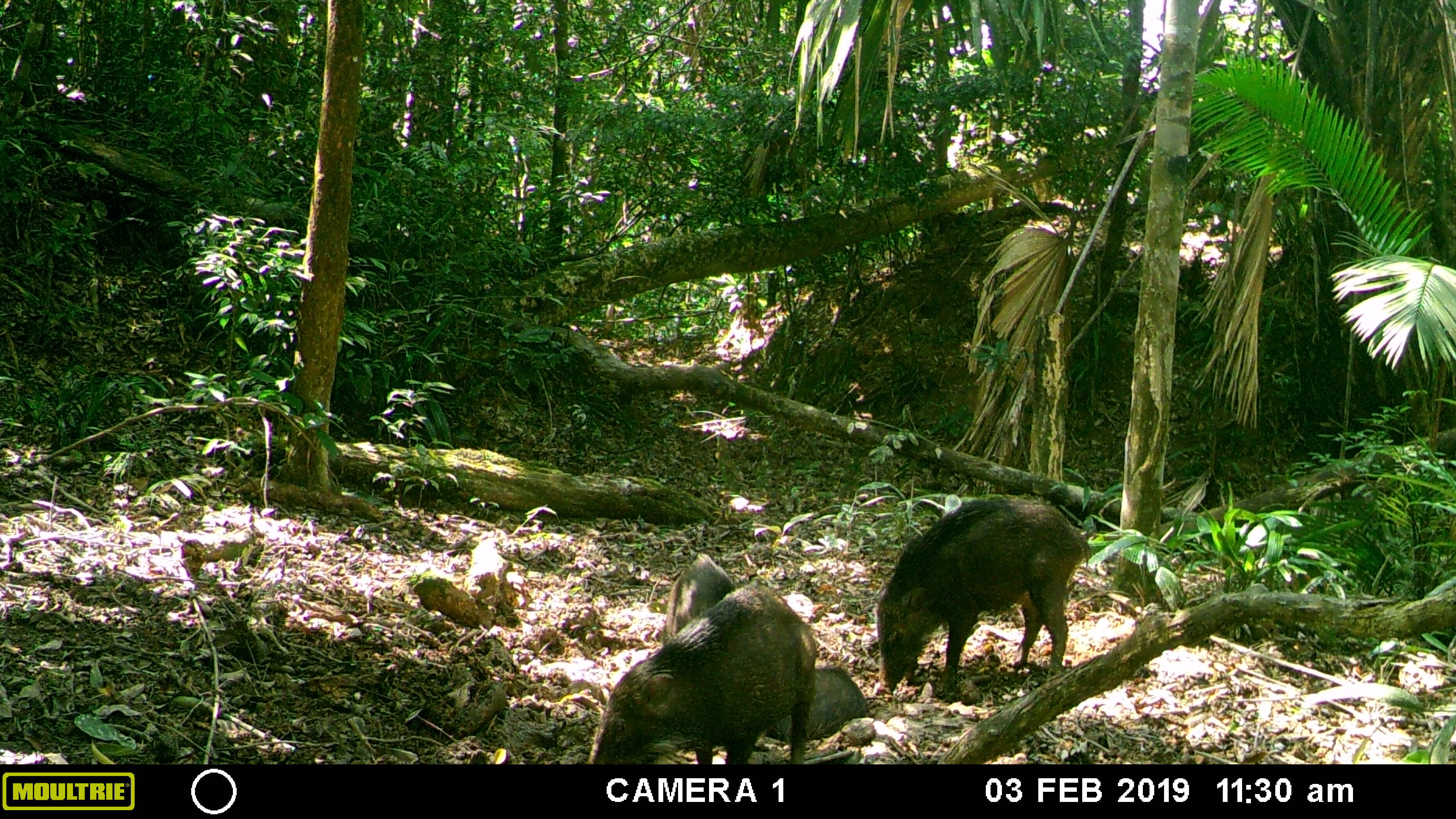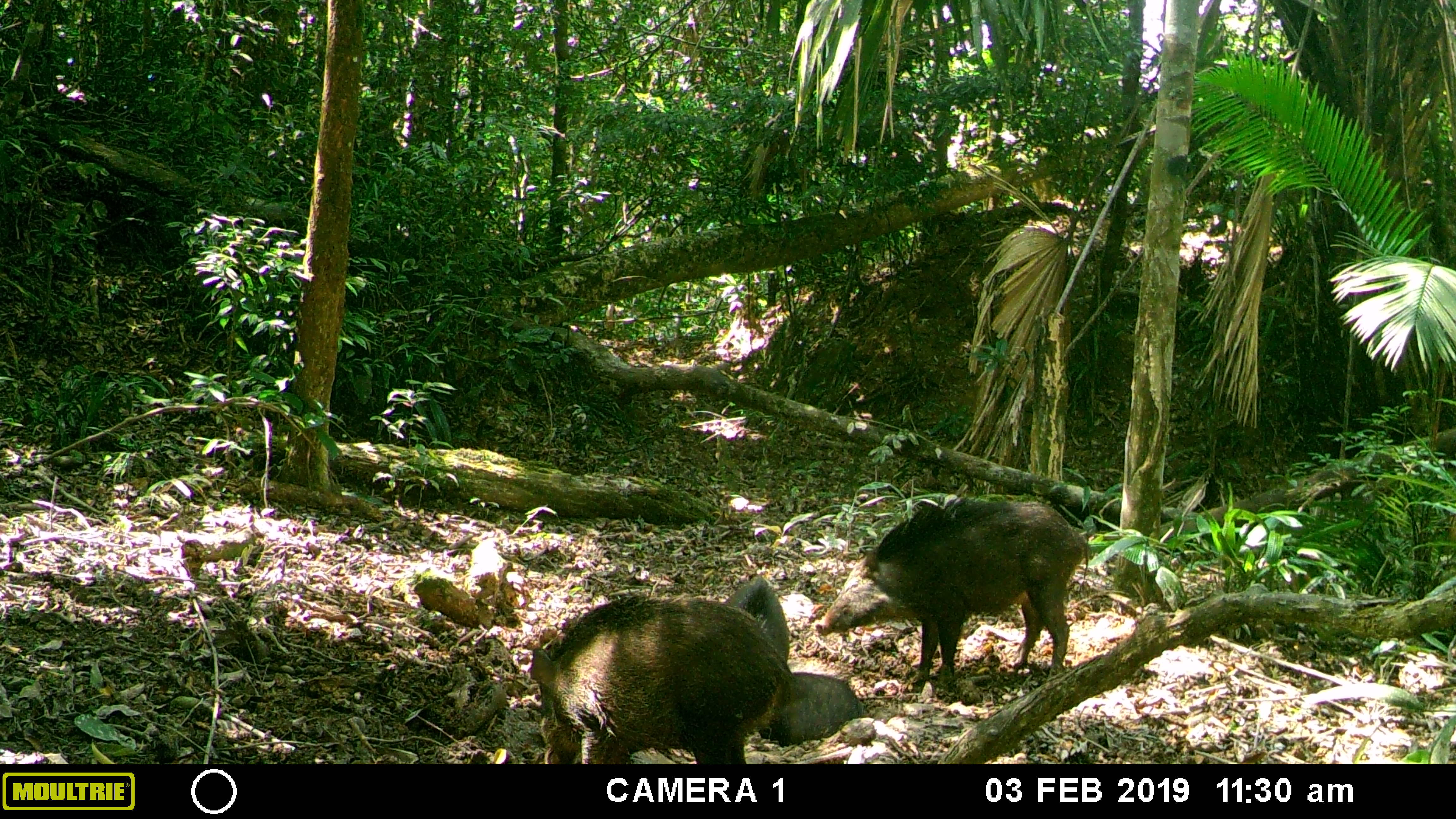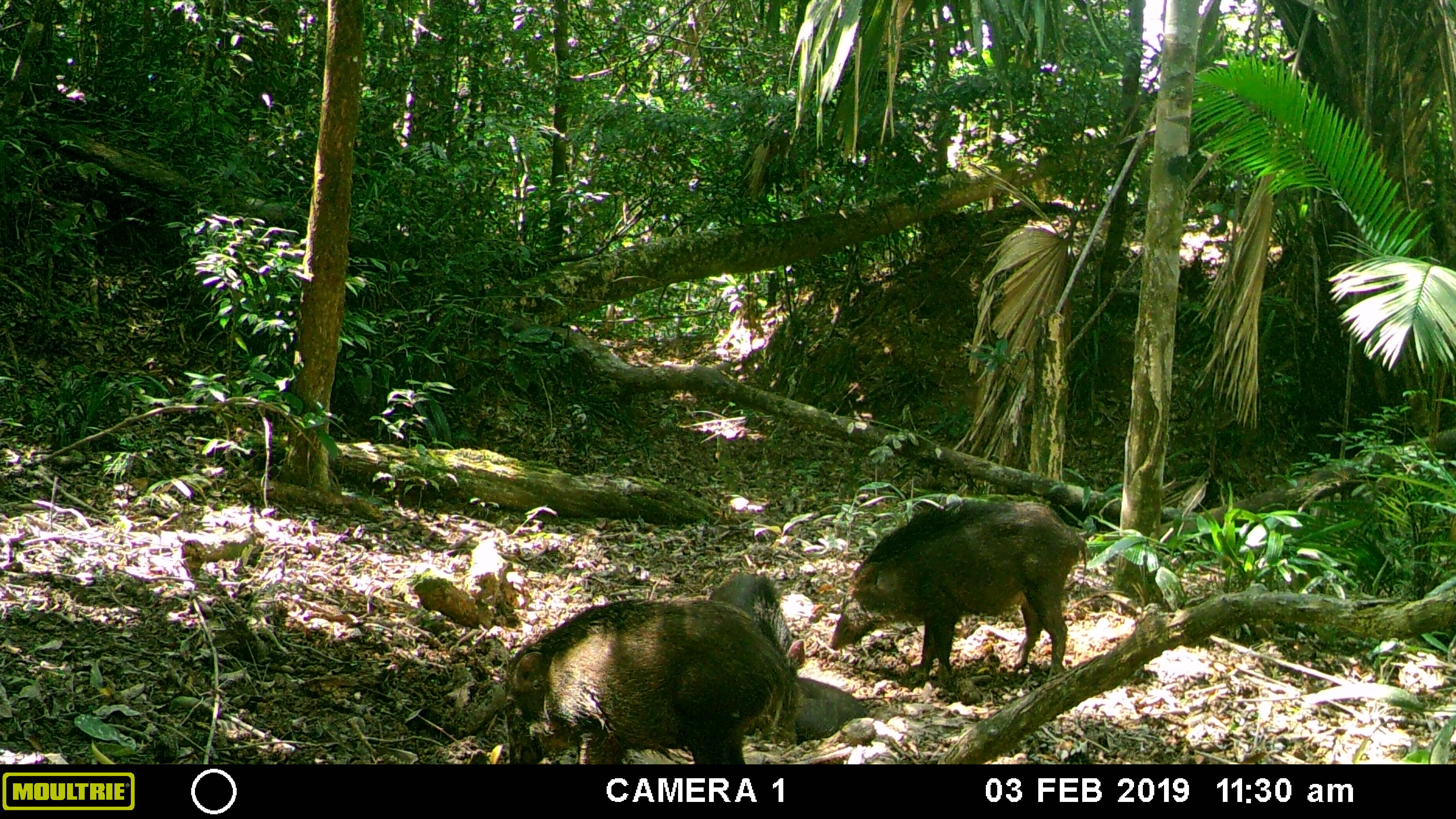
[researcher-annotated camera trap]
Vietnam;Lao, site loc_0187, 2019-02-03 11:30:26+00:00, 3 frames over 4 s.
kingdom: Animalia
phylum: Chordata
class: Mammalia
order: Artiodactyla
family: Suidae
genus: Sus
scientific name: Sus scrofa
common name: eurasian wild pig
Eurasian wild pig (Sus scrofa). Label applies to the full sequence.